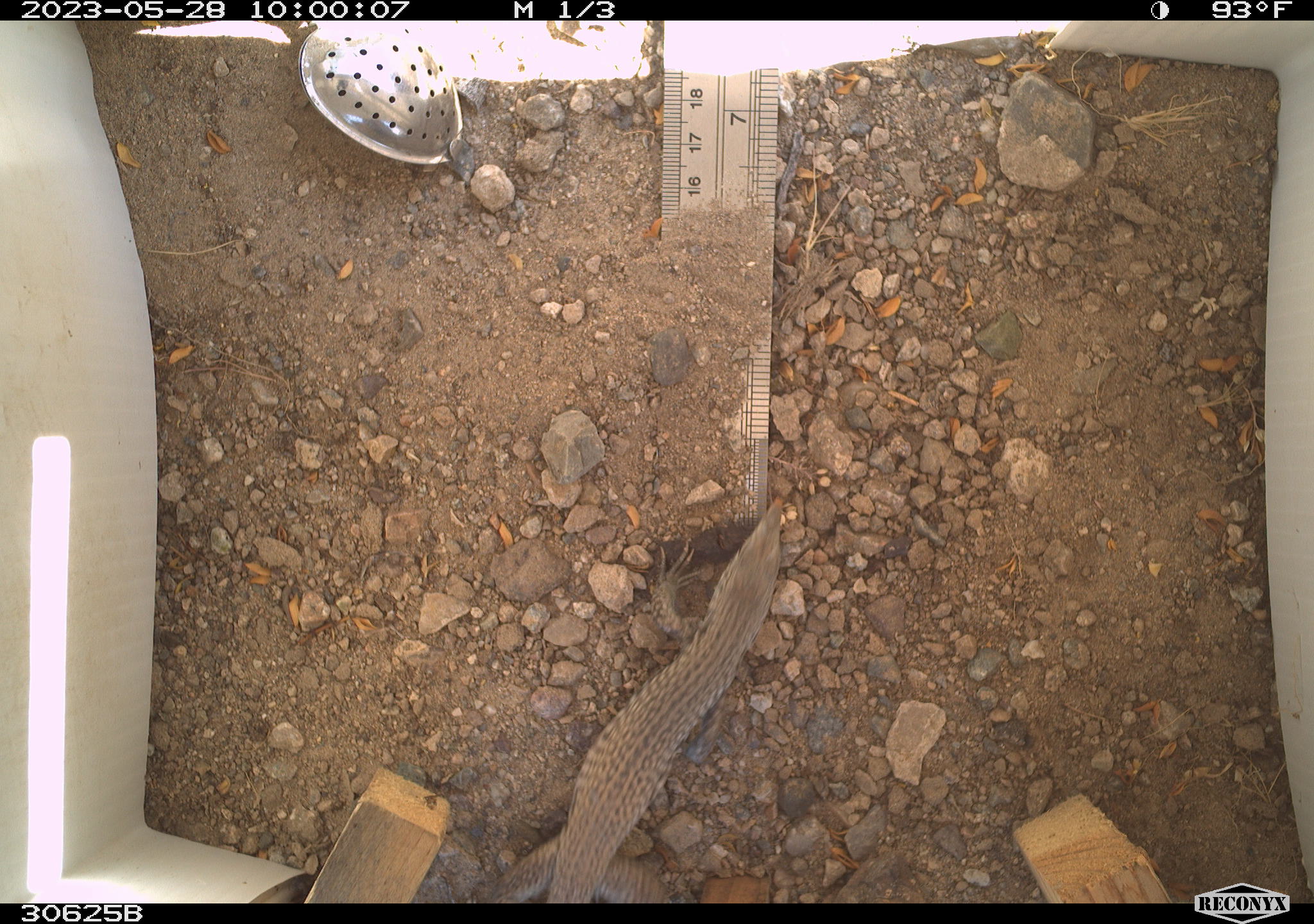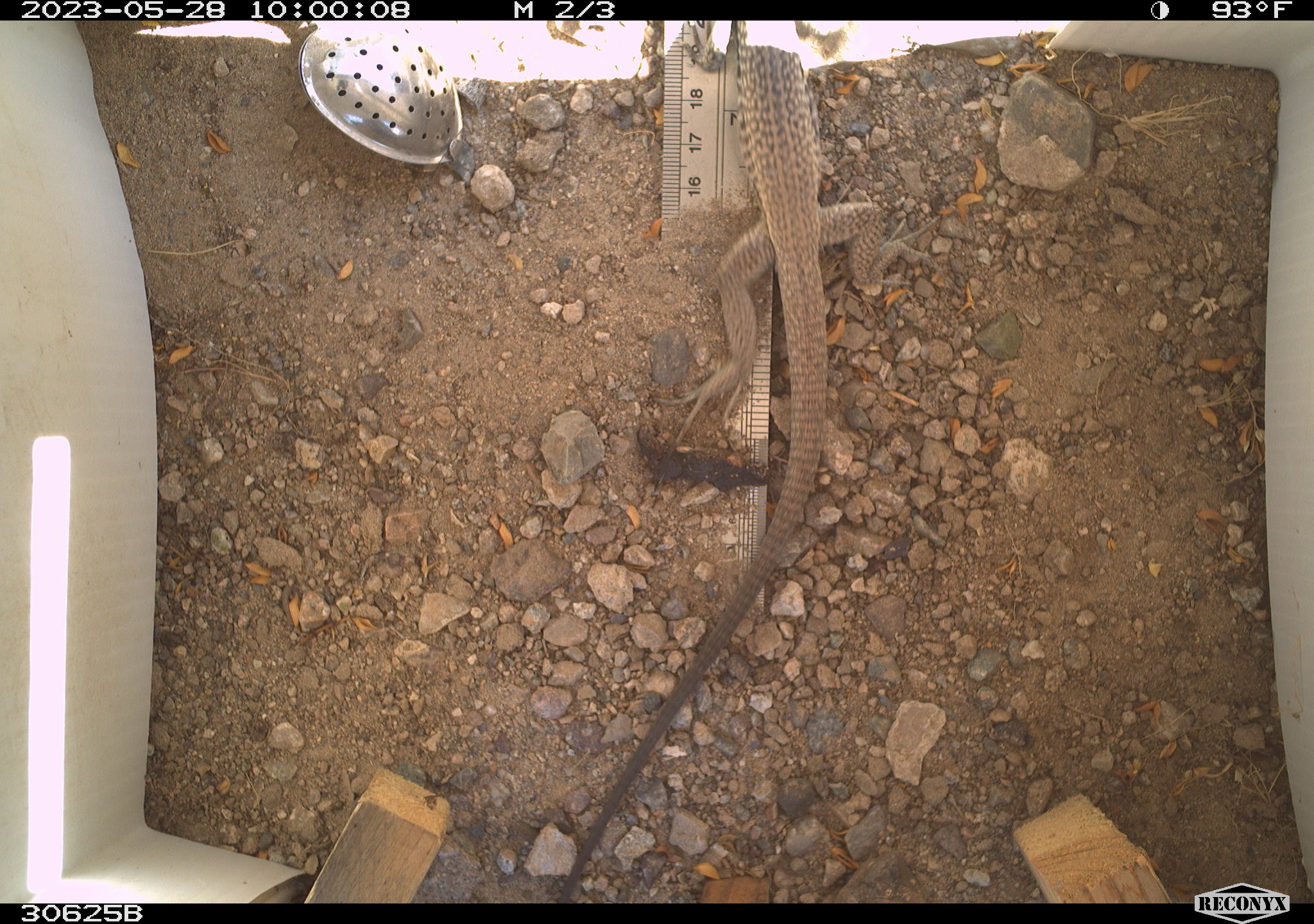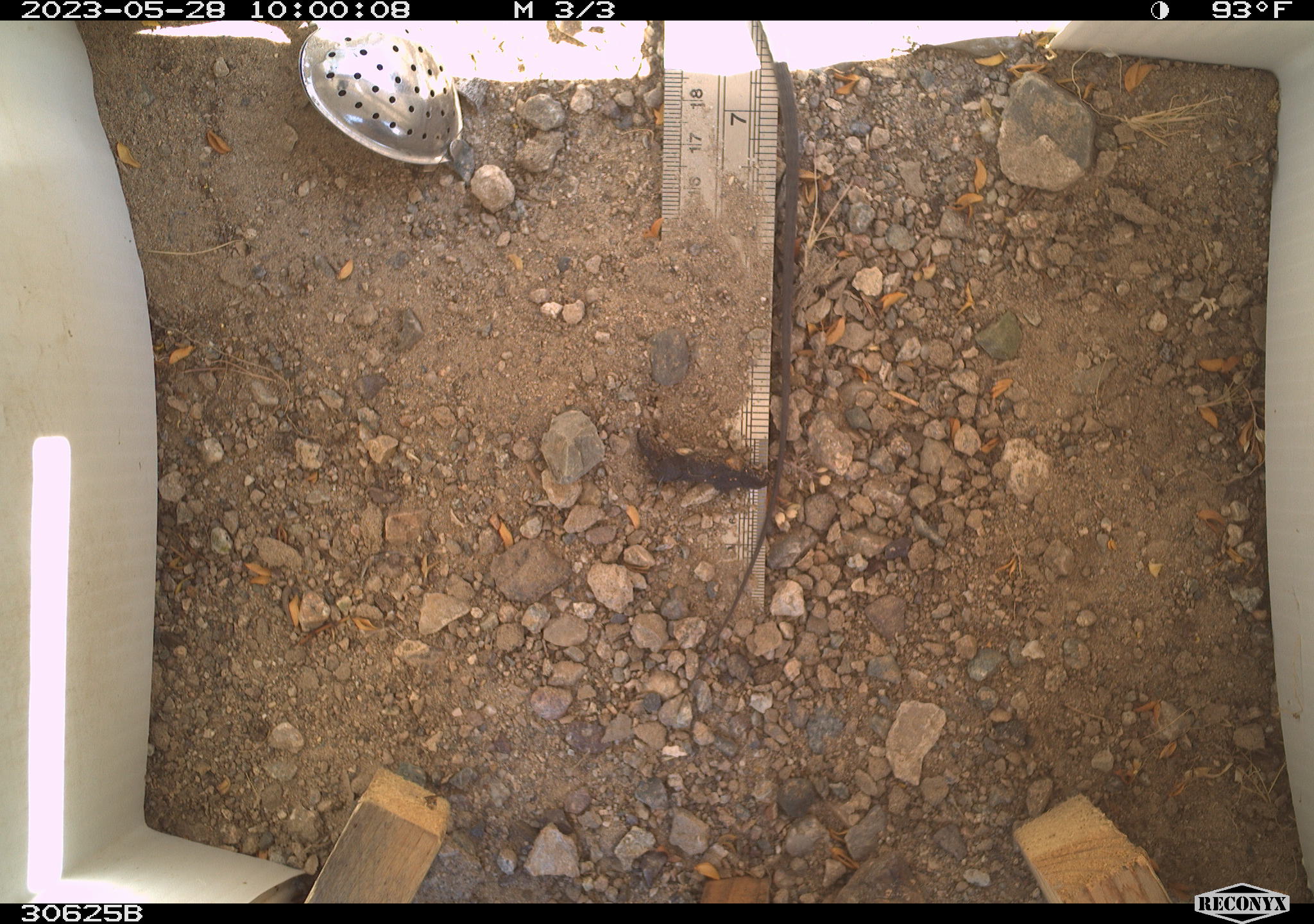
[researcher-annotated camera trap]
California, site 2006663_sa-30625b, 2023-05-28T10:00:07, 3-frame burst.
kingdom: Animalia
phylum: Chordata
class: Reptilia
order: Squamata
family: Teiidae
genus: Aspidoscelis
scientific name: Aspidoscelis tigris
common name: western whiptail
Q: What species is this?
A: Western whiptail (Aspidoscelis tigris).